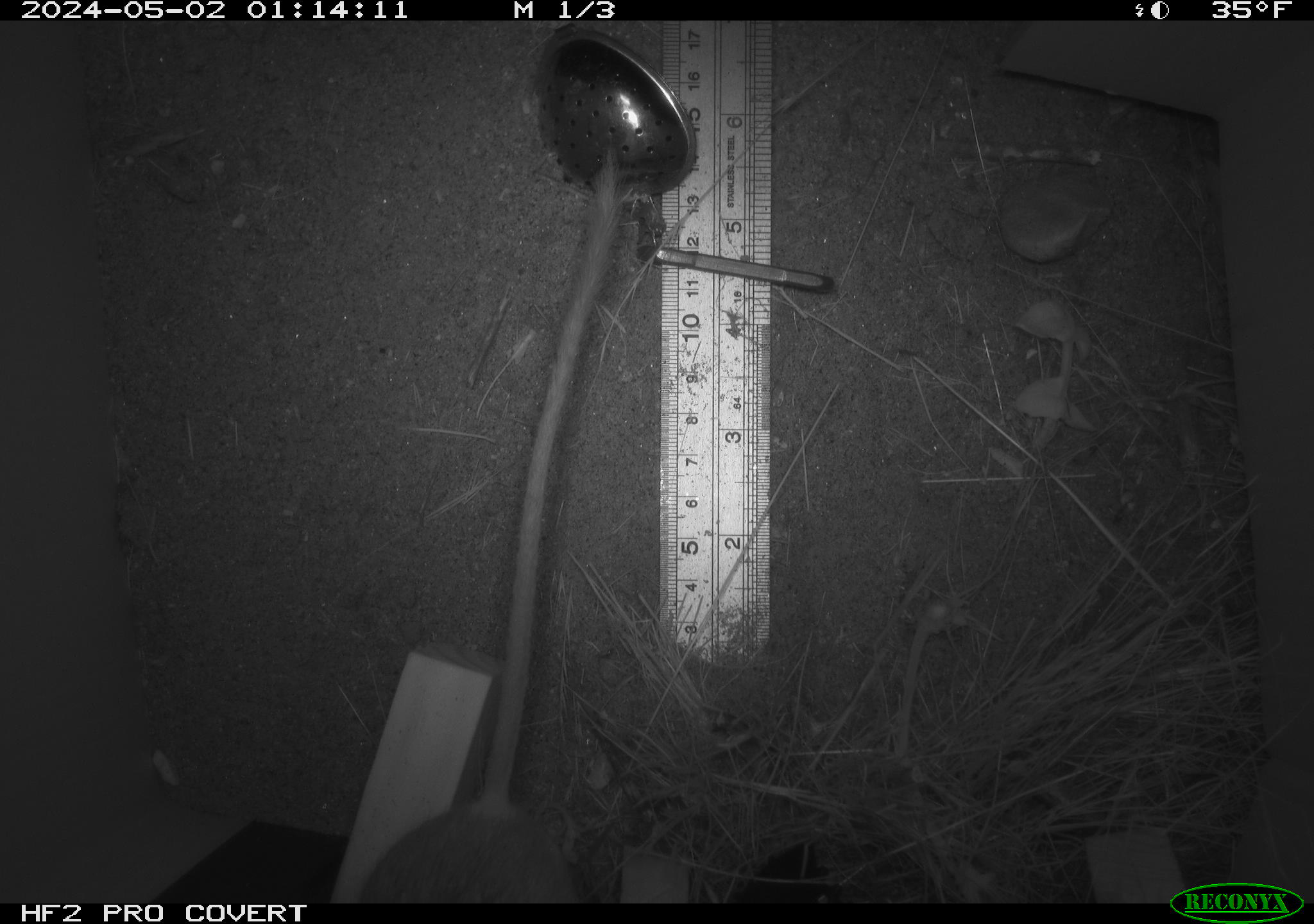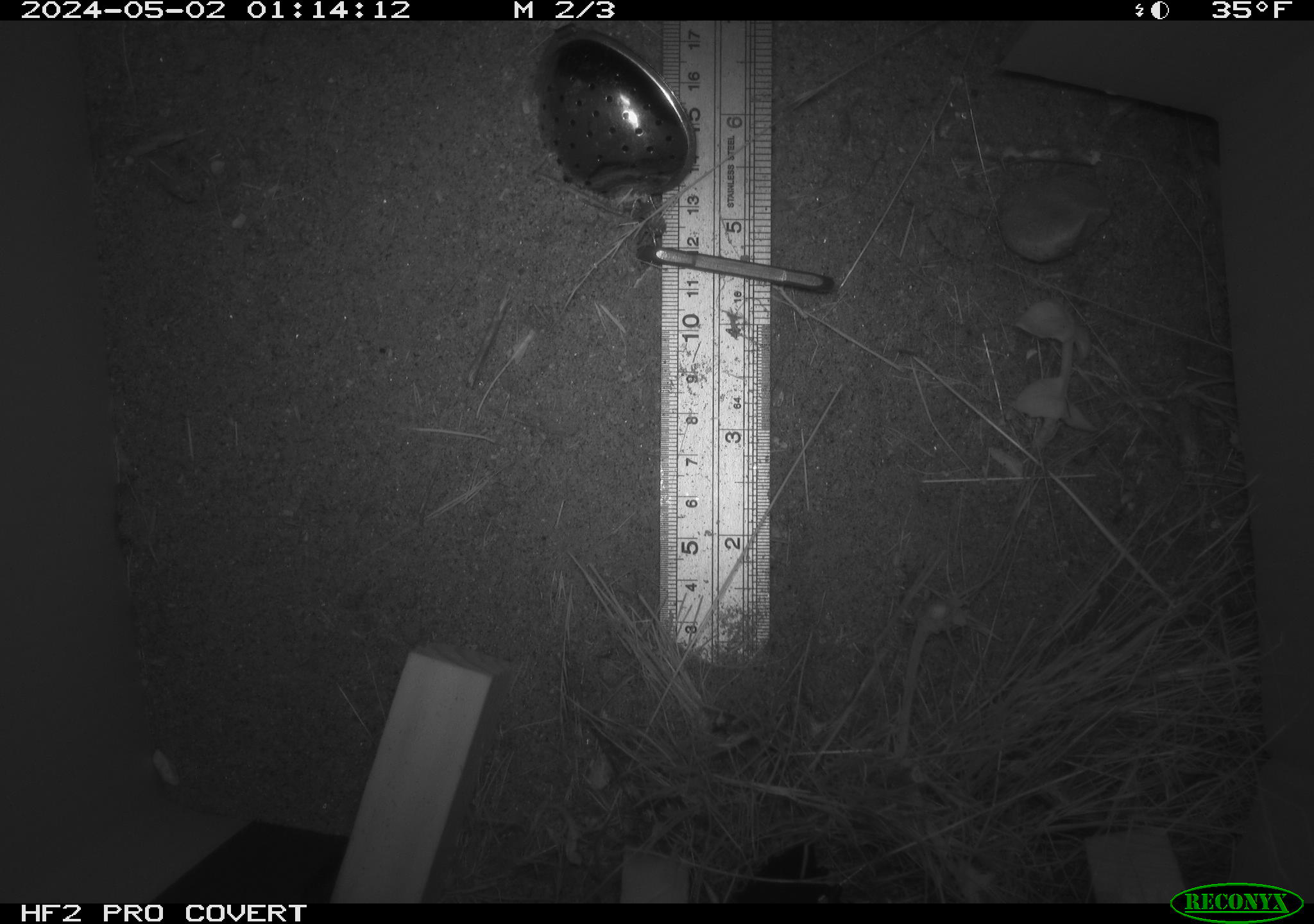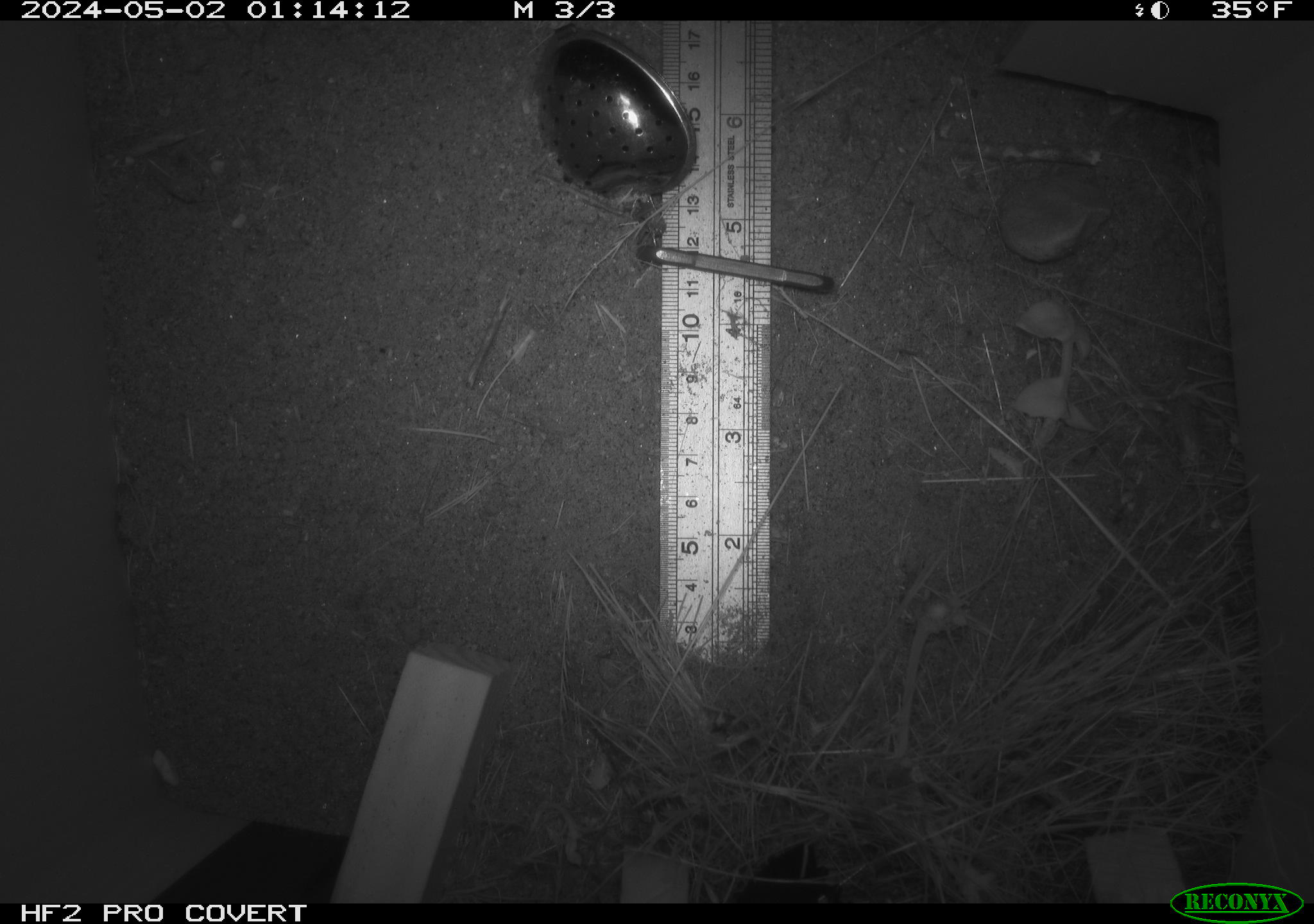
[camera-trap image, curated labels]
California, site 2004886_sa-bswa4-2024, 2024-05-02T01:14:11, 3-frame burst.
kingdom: Animalia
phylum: Chordata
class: Mammalia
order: Rodentia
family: Heteromyidae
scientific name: Heteromyidae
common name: kangaroo rats and pocket mice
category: heteromyidae family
Heteromyidae family (kangaroo rats and pocket mice) (Heteromyidae).